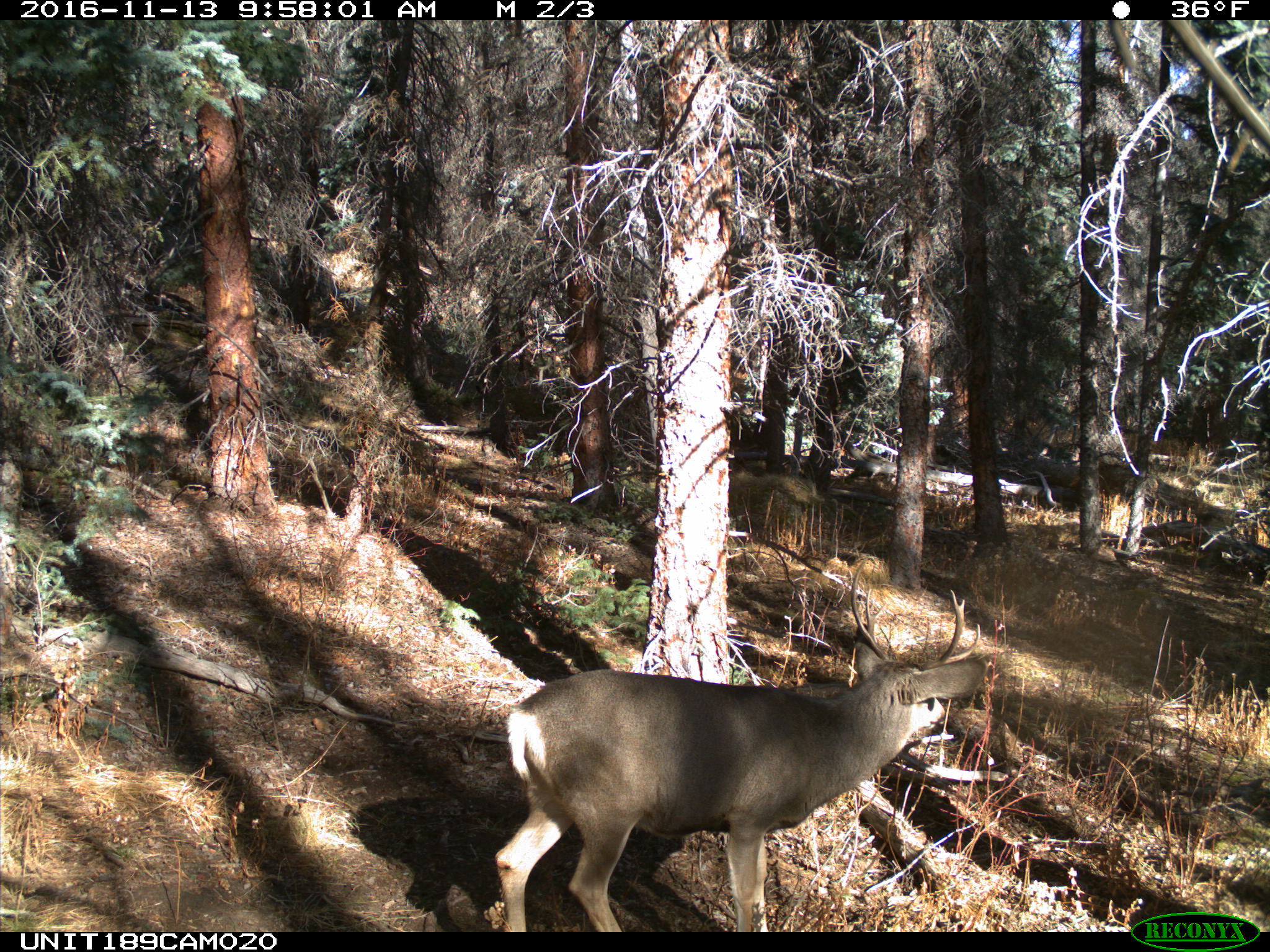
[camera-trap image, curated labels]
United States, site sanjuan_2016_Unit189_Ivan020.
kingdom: Animalia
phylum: Chordata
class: Mammalia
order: Artiodactyla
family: Cervidae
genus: Odocoileus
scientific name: Odocoileus hemionus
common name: mule deer